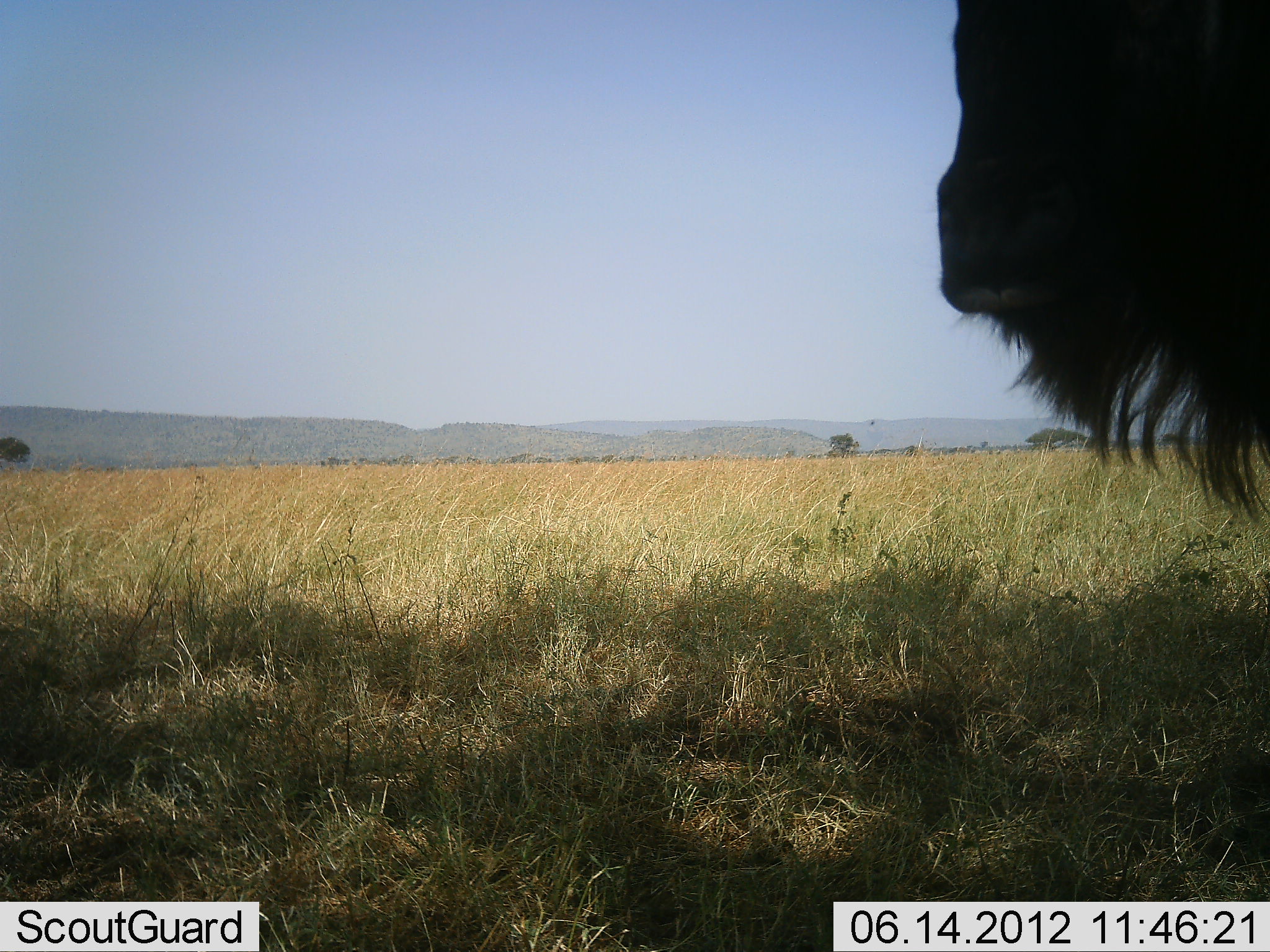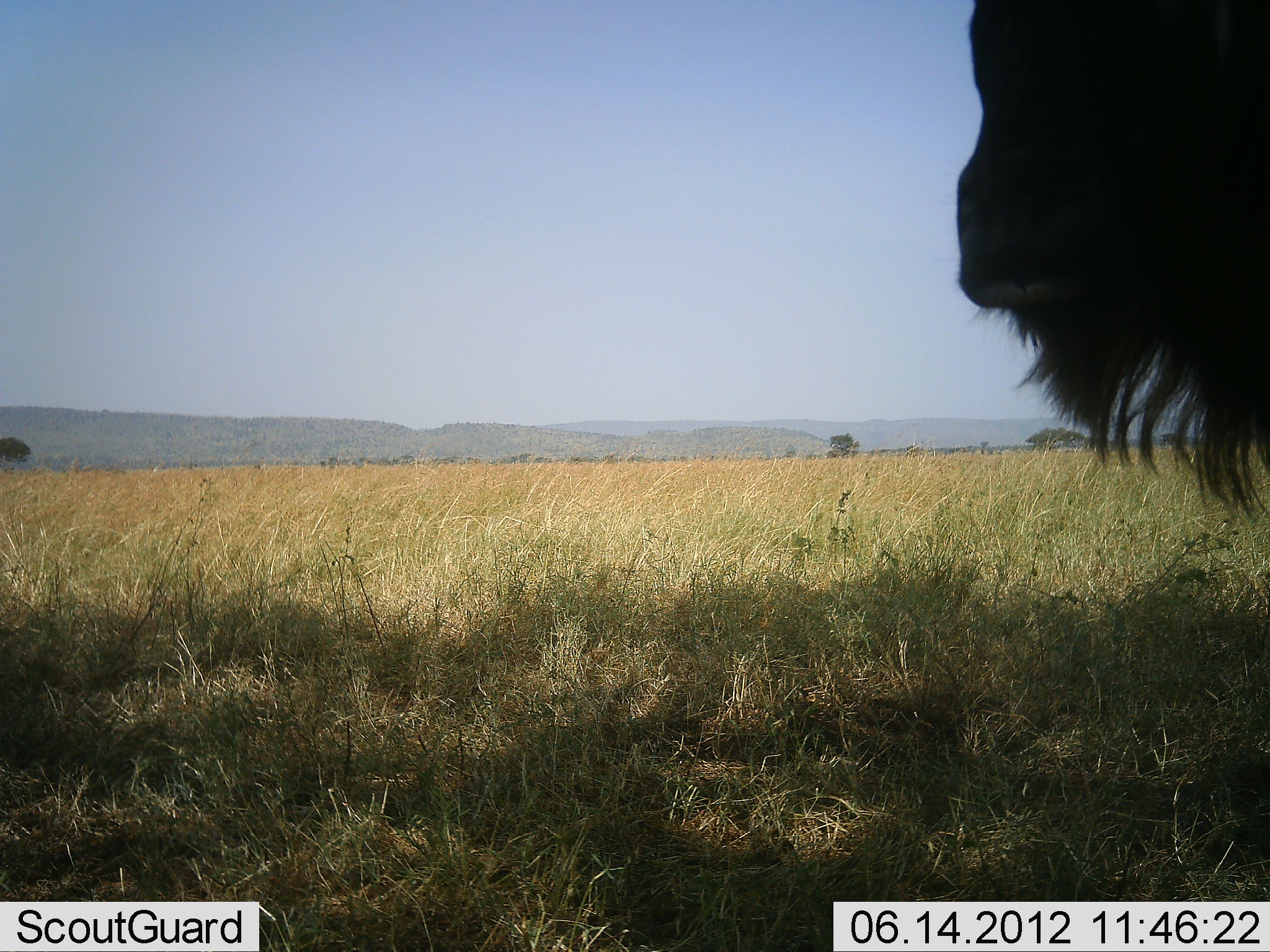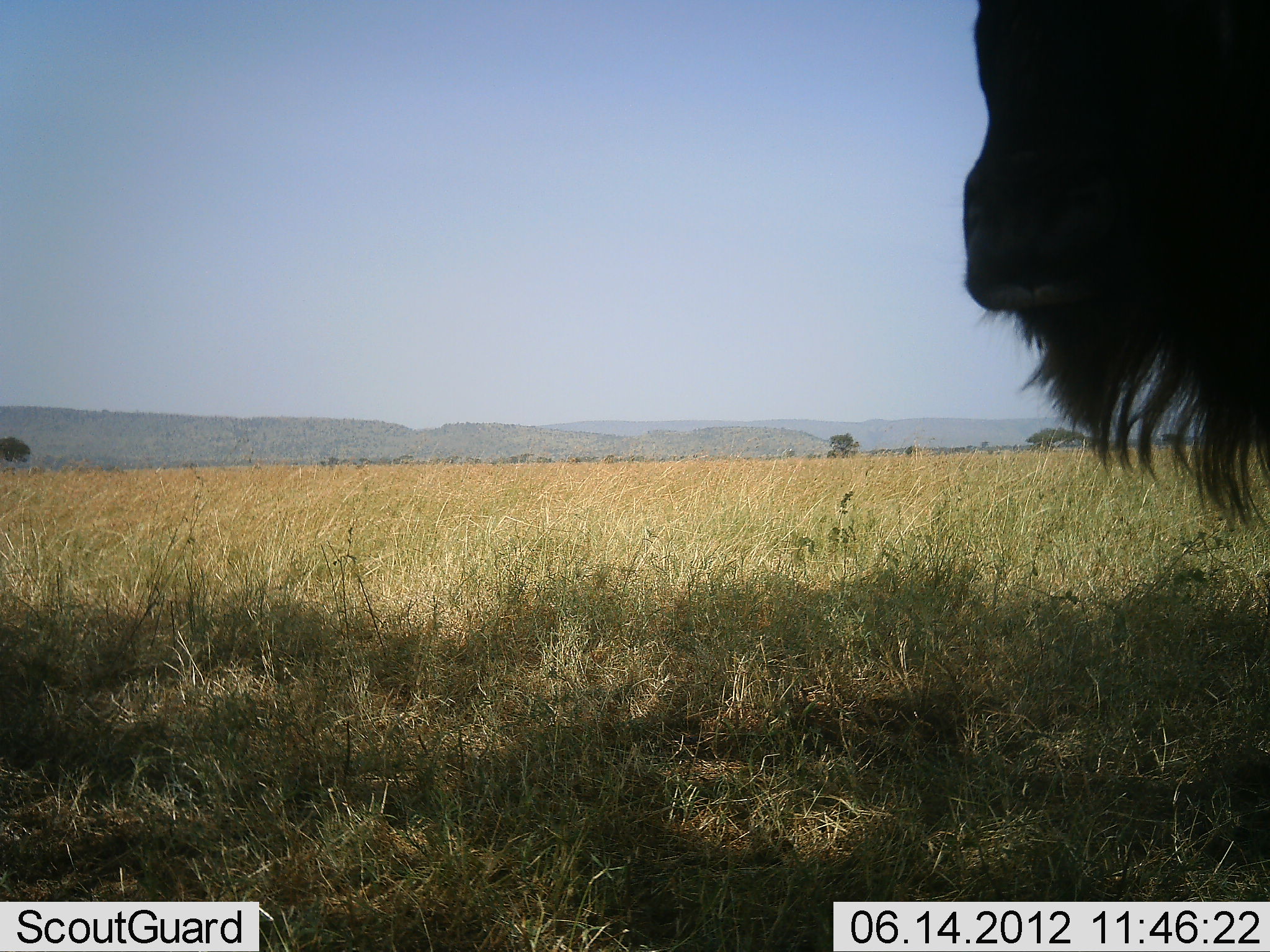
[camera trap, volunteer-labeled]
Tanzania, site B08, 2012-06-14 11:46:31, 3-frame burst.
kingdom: Animalia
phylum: Chordata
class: Mammalia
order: Artiodactyla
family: Bovidae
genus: Connochaetes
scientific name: Connochaetes taurinus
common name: blue wildebeest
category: wildebeest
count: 1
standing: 100%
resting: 0%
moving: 0%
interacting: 0%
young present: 0%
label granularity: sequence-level